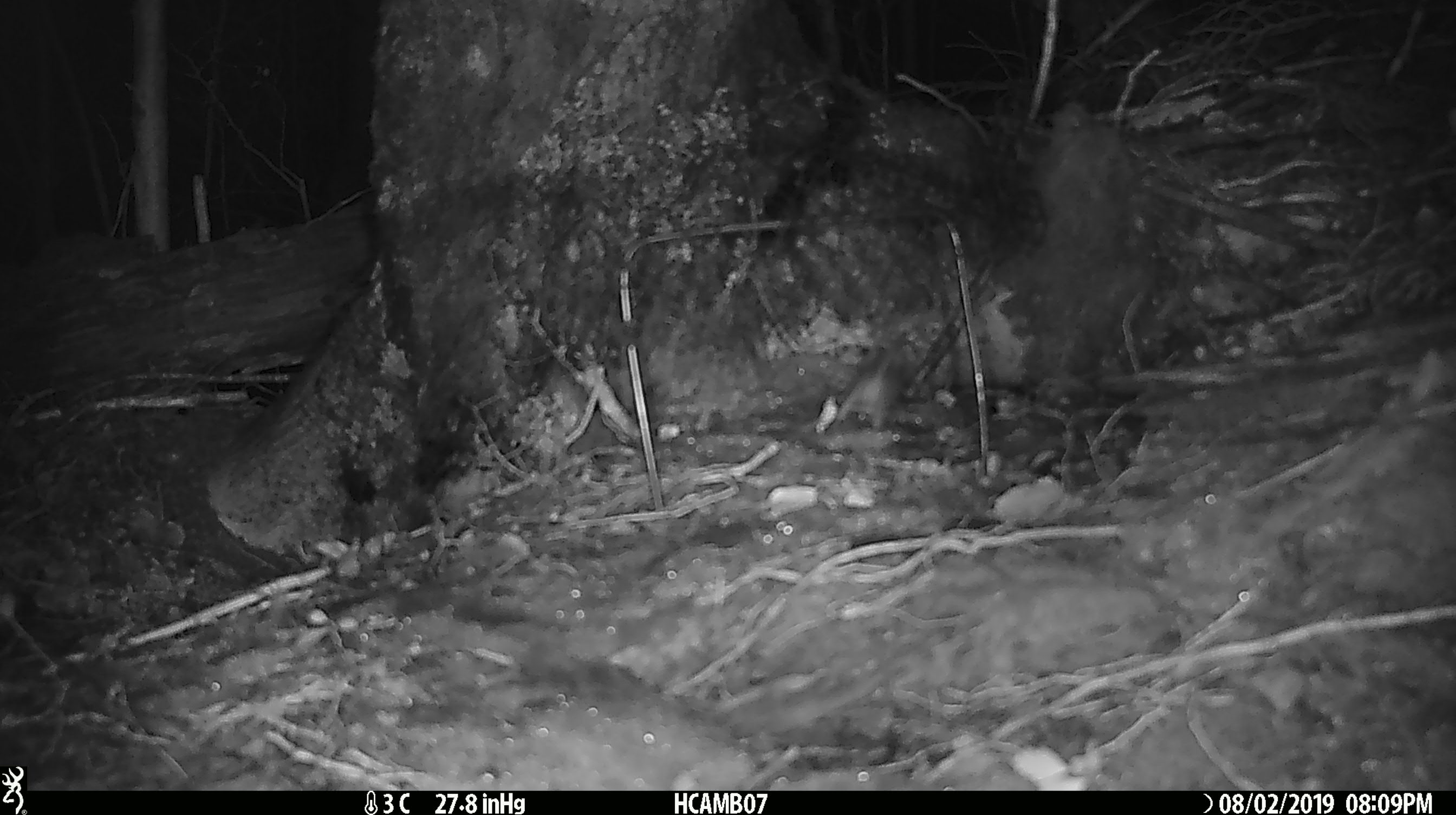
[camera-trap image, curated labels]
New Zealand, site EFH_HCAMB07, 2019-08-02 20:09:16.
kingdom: Animalia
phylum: Chordata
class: Mammalia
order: Rodentia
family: Muridae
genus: Mus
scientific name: Mus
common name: mouse